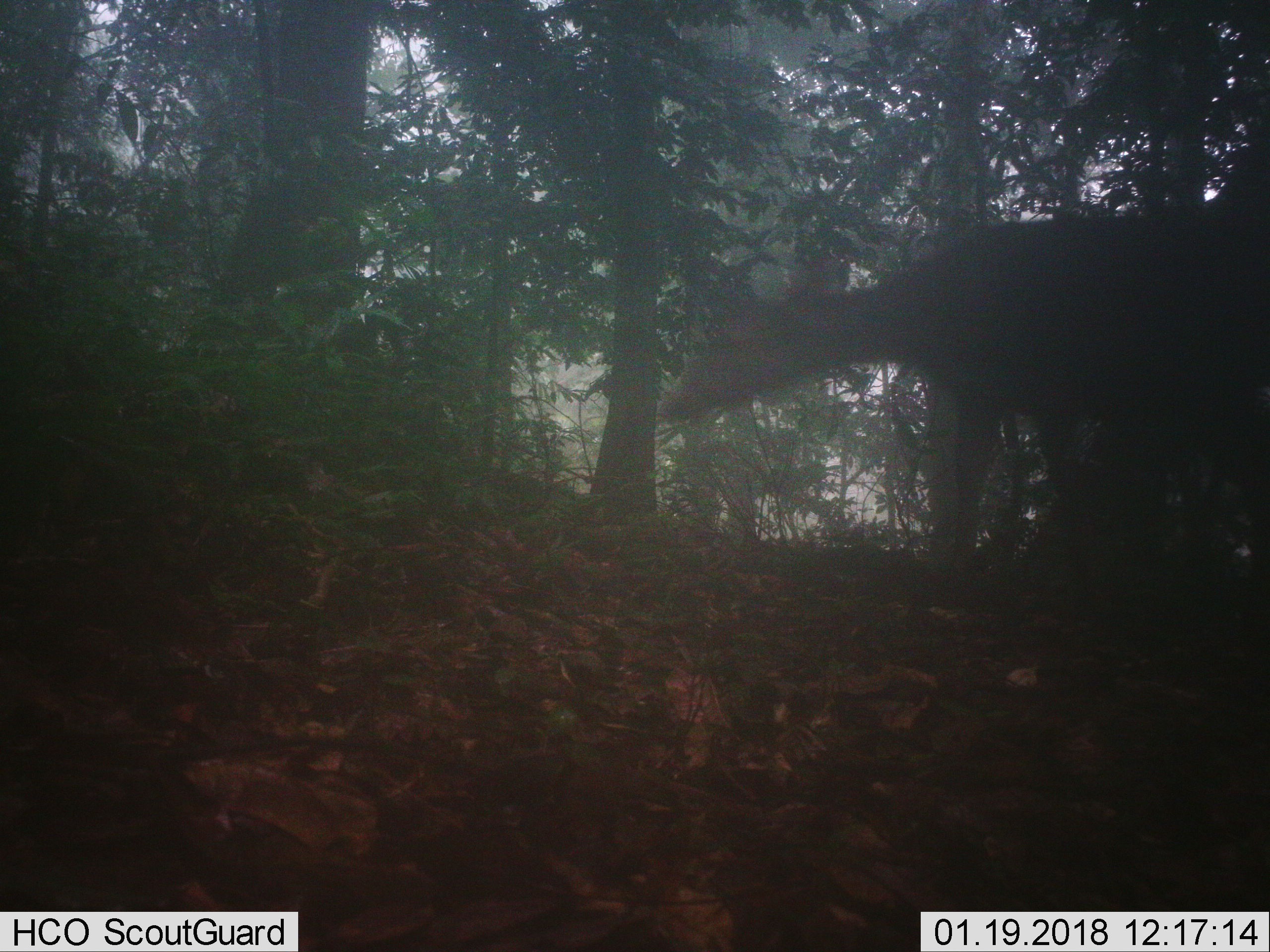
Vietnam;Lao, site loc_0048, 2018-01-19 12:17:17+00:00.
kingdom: Animalia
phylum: Chordata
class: Mammalia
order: Artiodactyla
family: Cervidae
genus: Rusa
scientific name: Rusa unicolor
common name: sambar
Sambar (Rusa unicolor). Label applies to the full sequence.